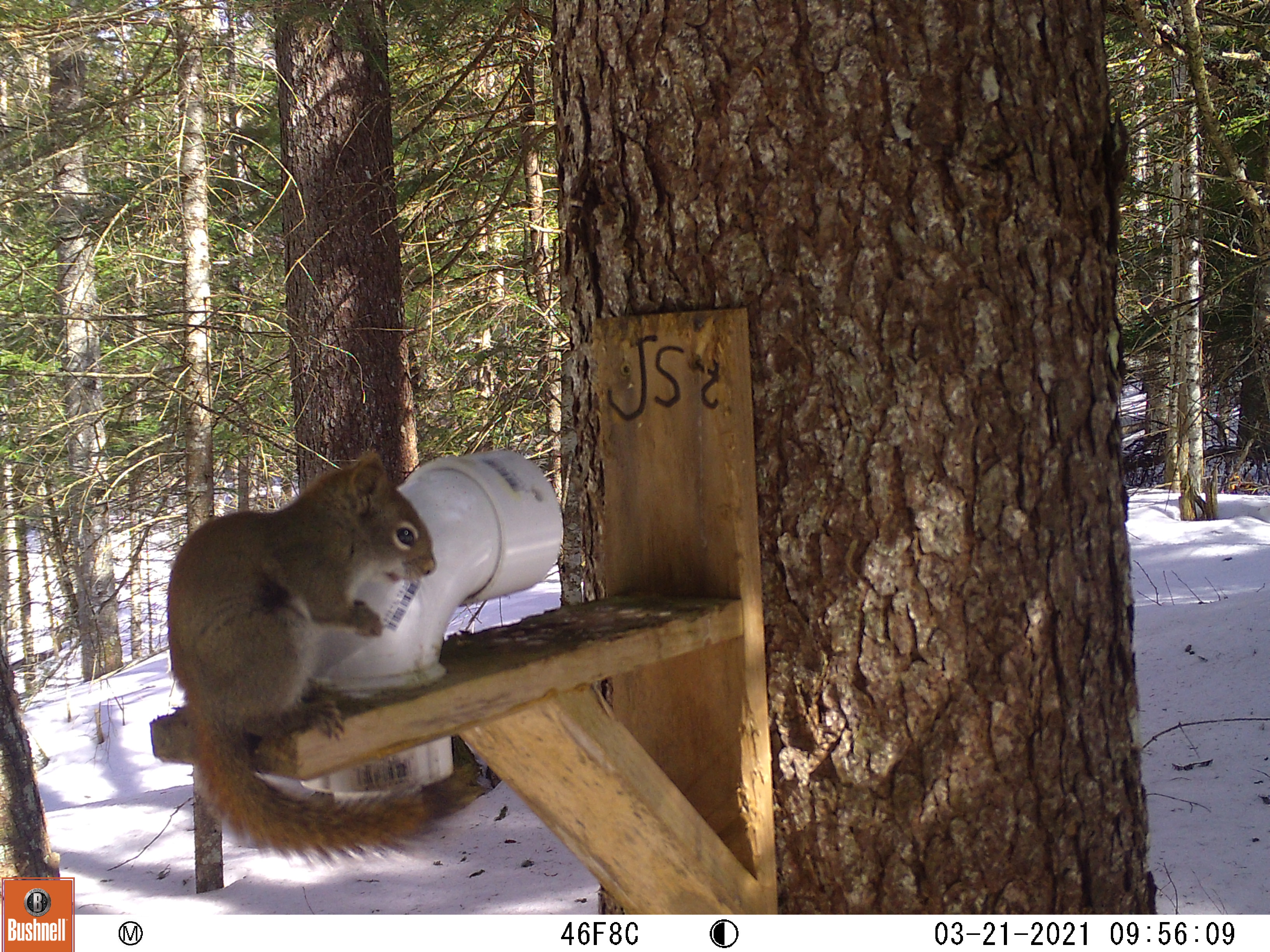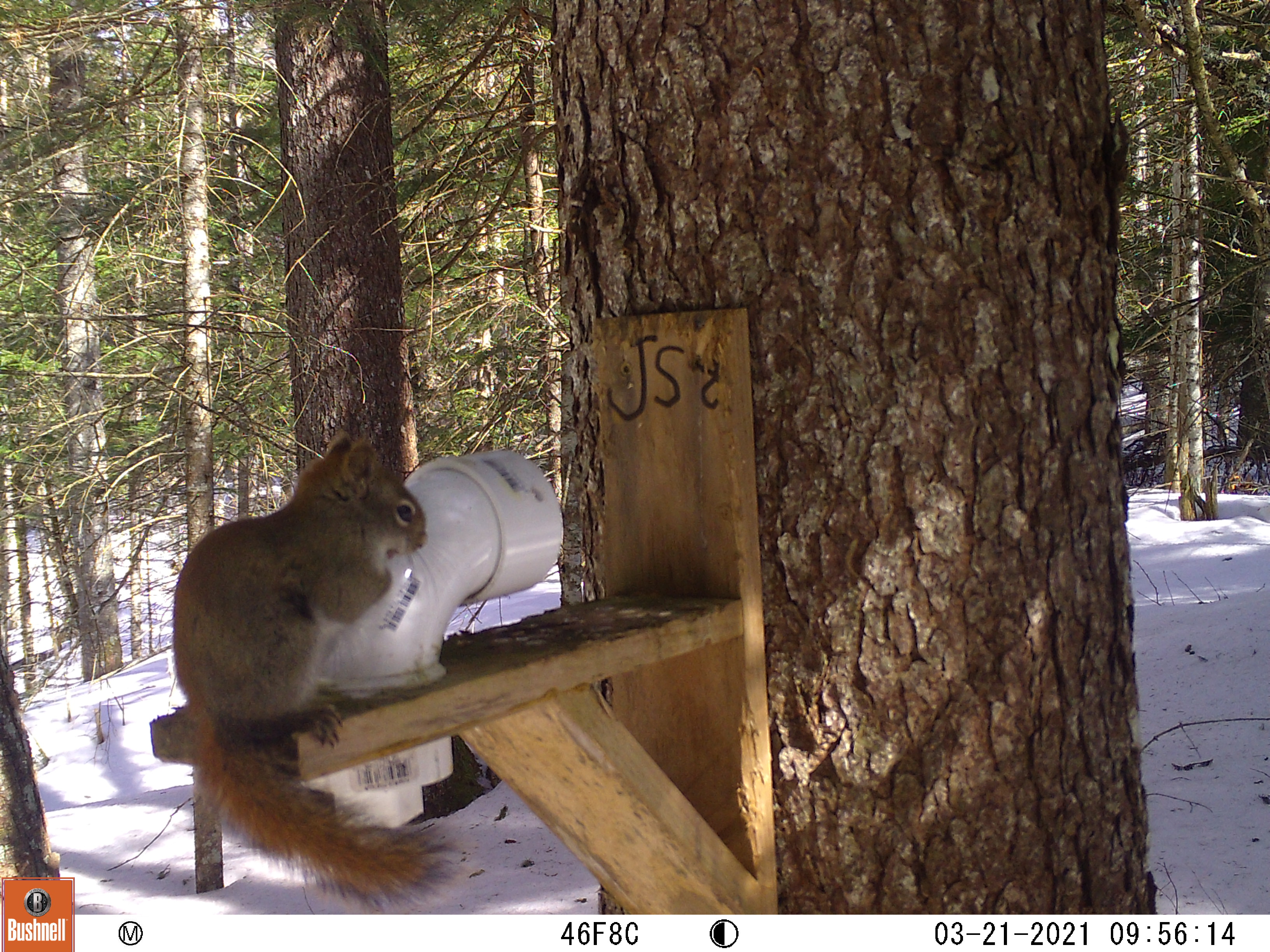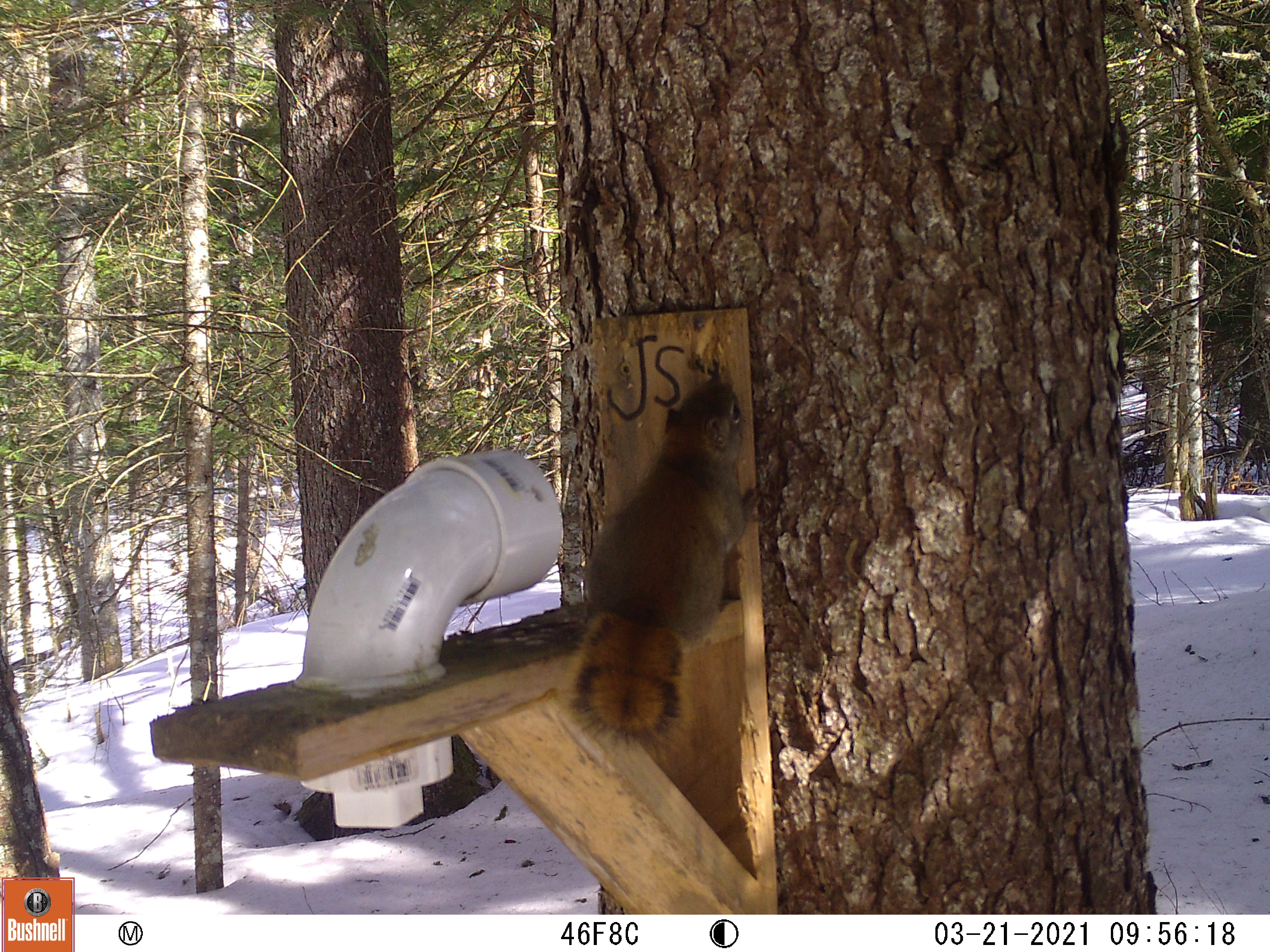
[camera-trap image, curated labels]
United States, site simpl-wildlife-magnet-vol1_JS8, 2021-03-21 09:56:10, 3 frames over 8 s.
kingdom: Animalia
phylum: Chordata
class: Mammalia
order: Rodentia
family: Sciuridae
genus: Tamiasciurus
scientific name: Tamiasciurus hudsonicus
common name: red squirrel